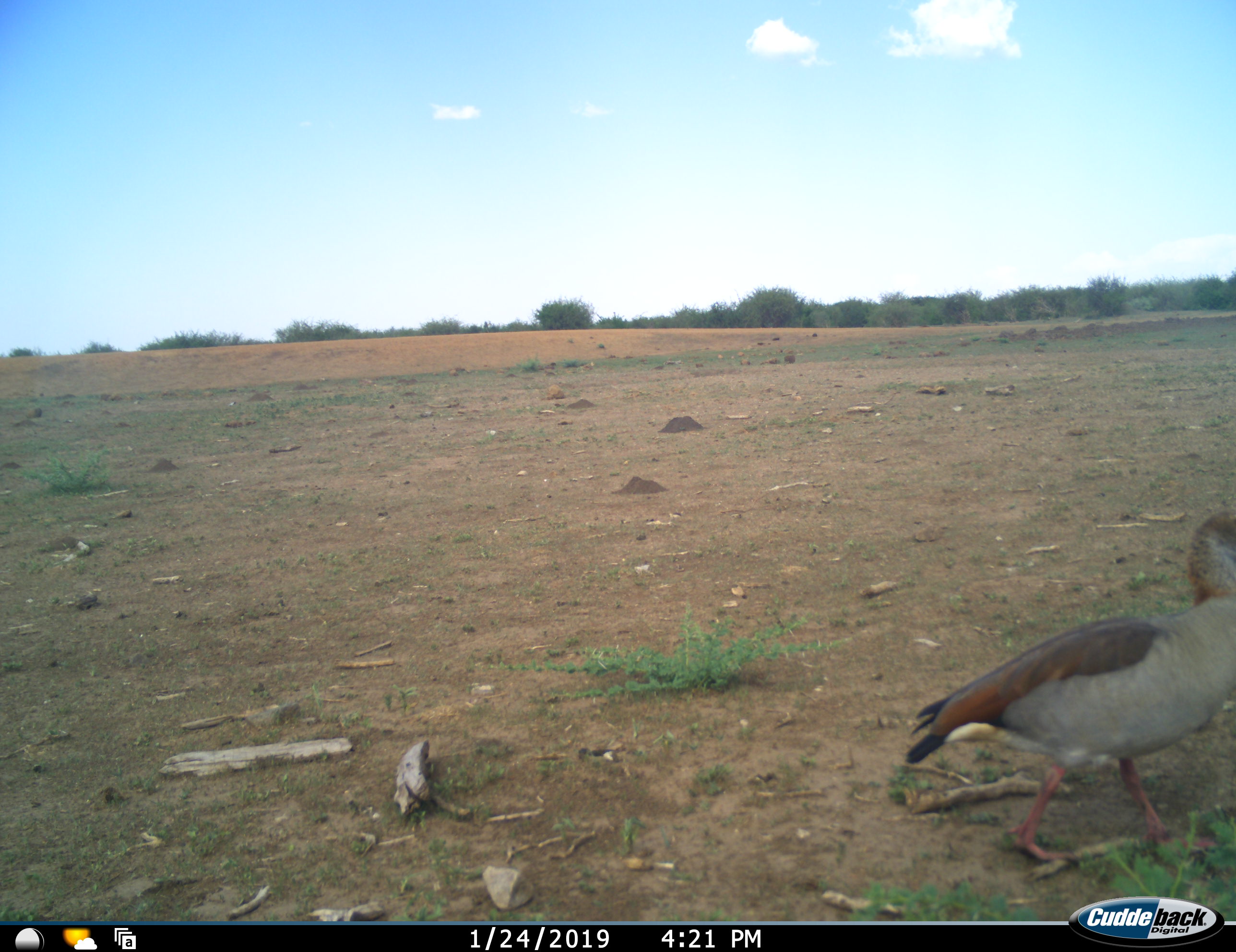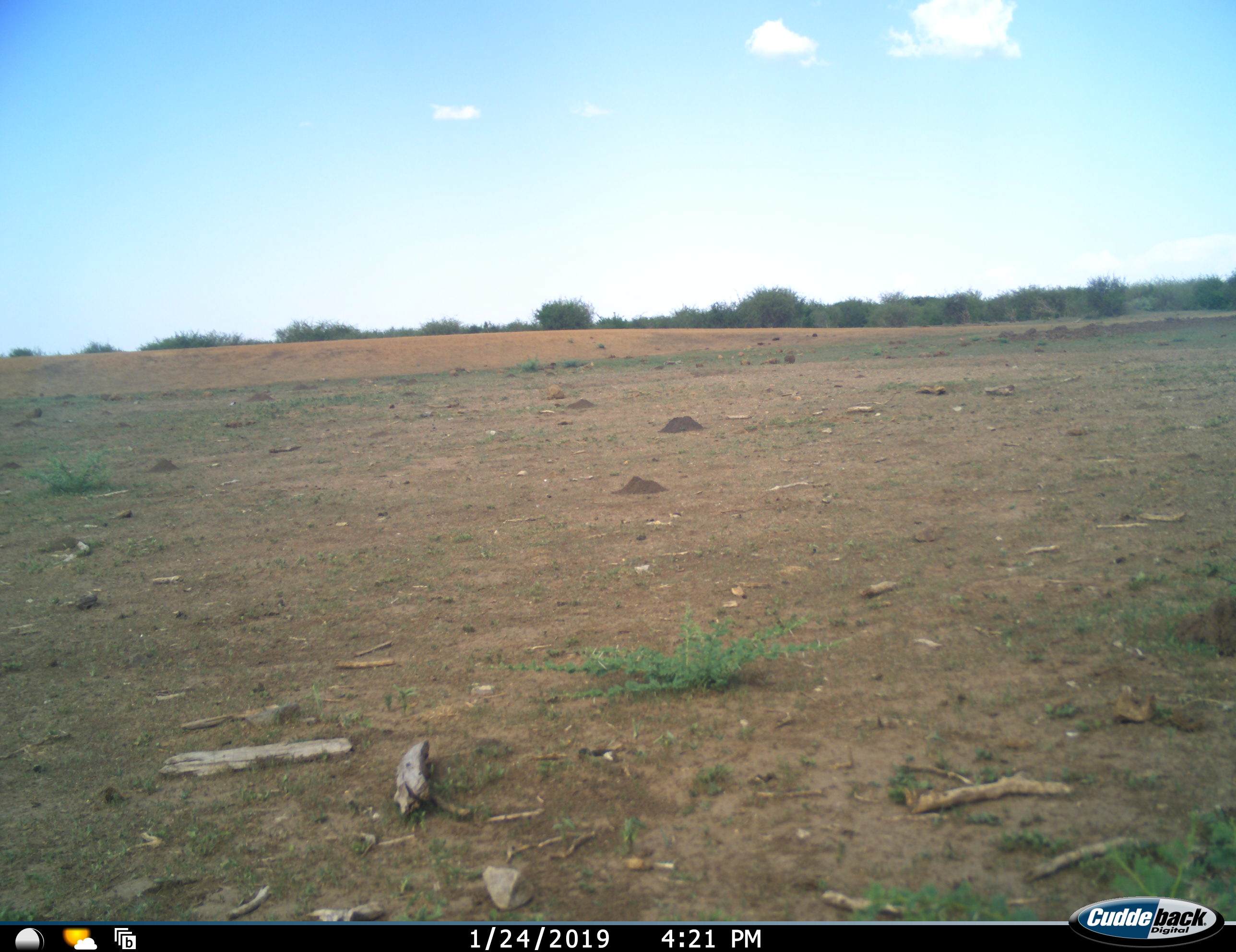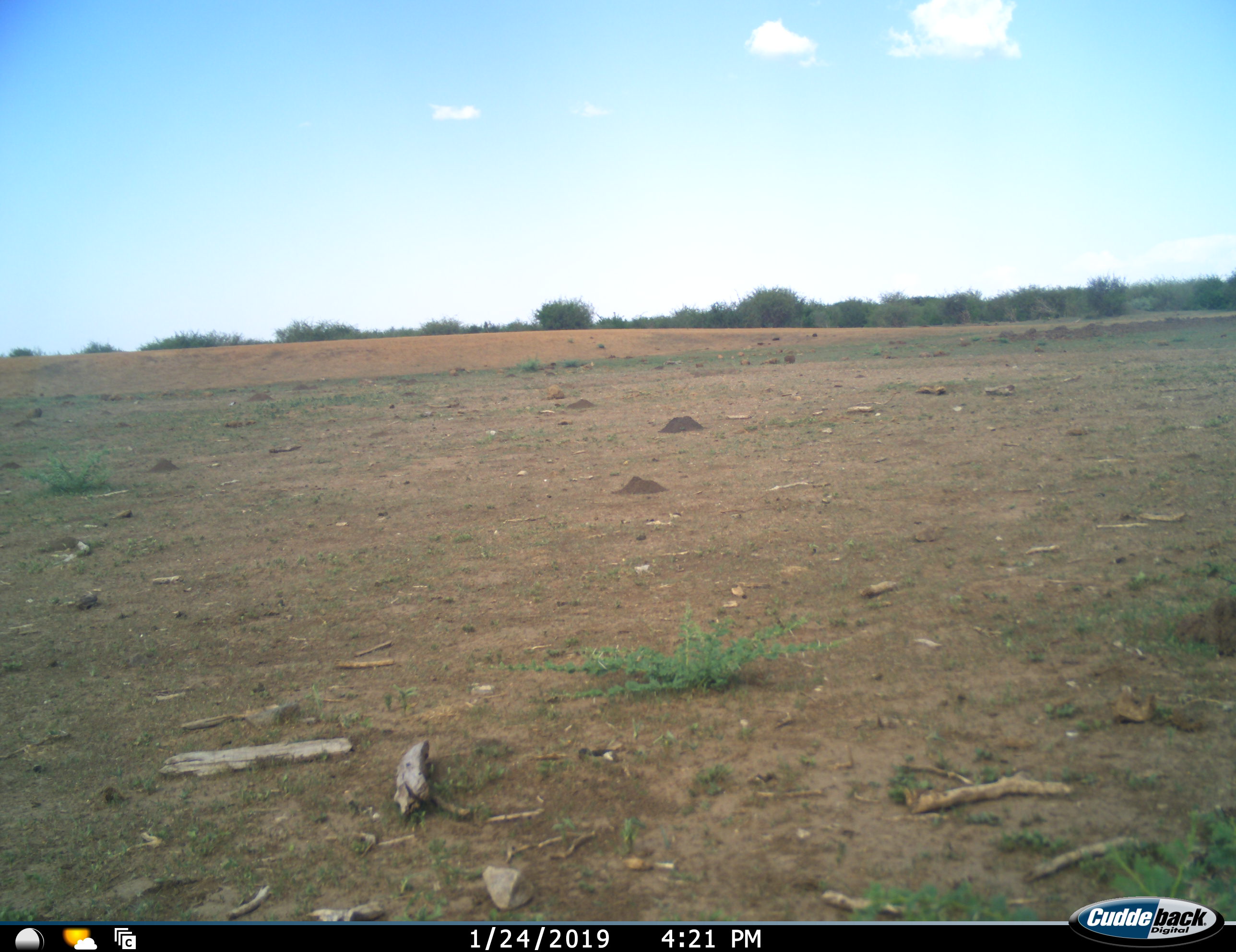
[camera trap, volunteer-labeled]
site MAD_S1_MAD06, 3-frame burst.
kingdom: Animalia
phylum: Chordata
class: Aves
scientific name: Aves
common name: bird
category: birdother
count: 1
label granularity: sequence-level